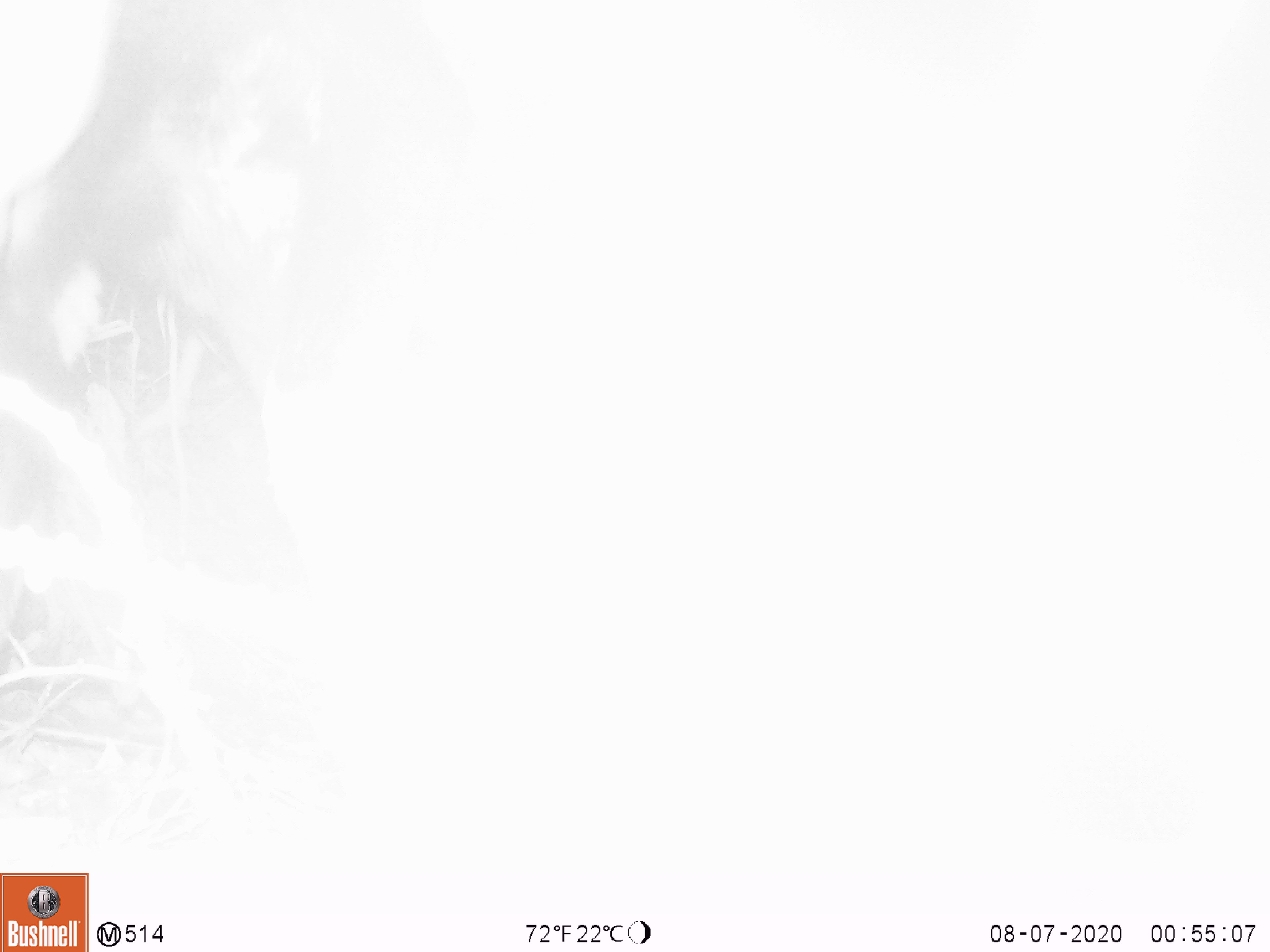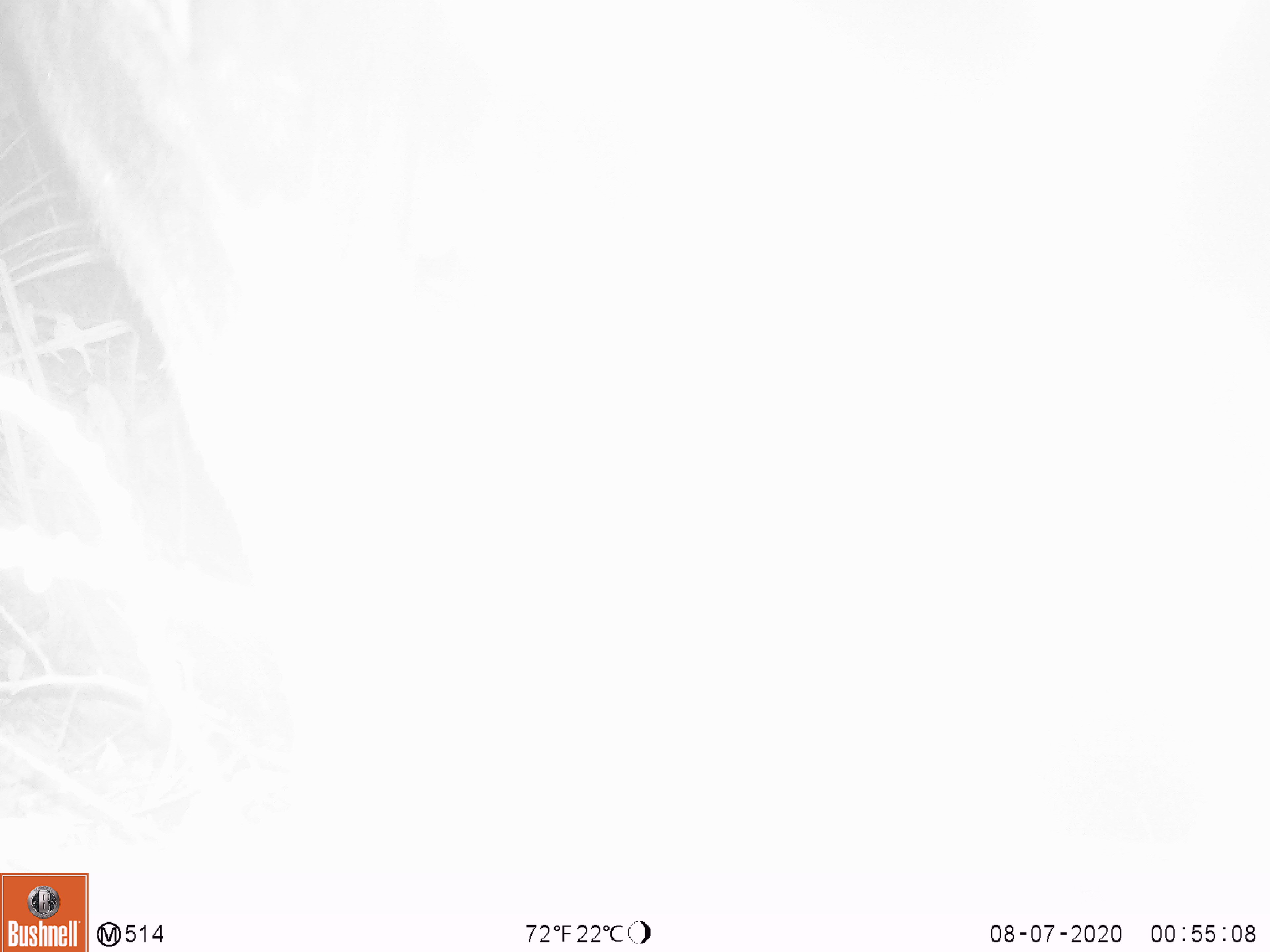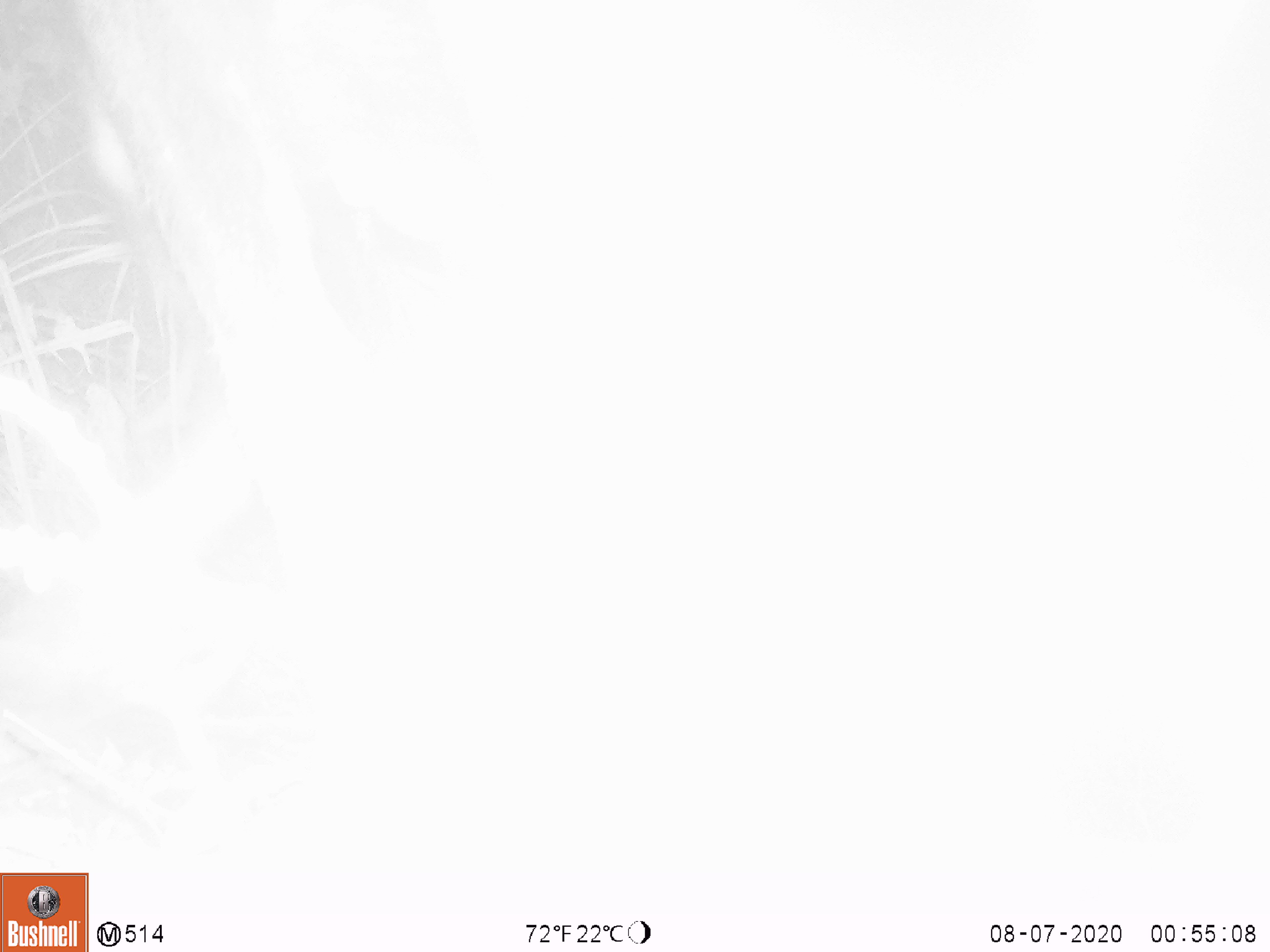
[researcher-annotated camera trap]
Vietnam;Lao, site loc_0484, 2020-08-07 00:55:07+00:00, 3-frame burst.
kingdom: Animalia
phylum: Chordata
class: Mammalia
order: Artiodactyla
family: Bovidae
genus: Capricornis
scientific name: Capricornis sumatraensis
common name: chinese serow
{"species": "chinese serow (Capricornis sumatraensis)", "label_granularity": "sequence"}